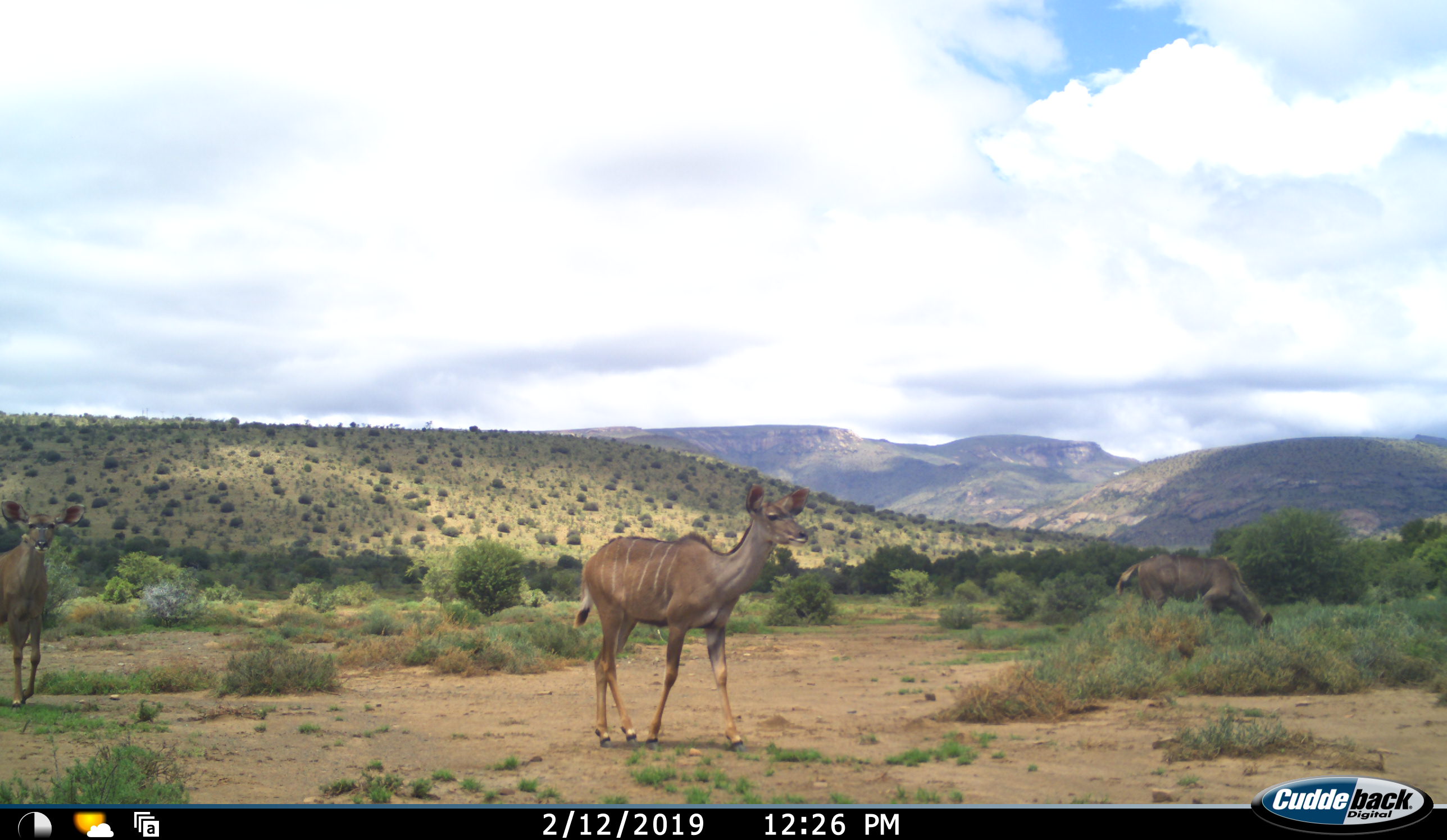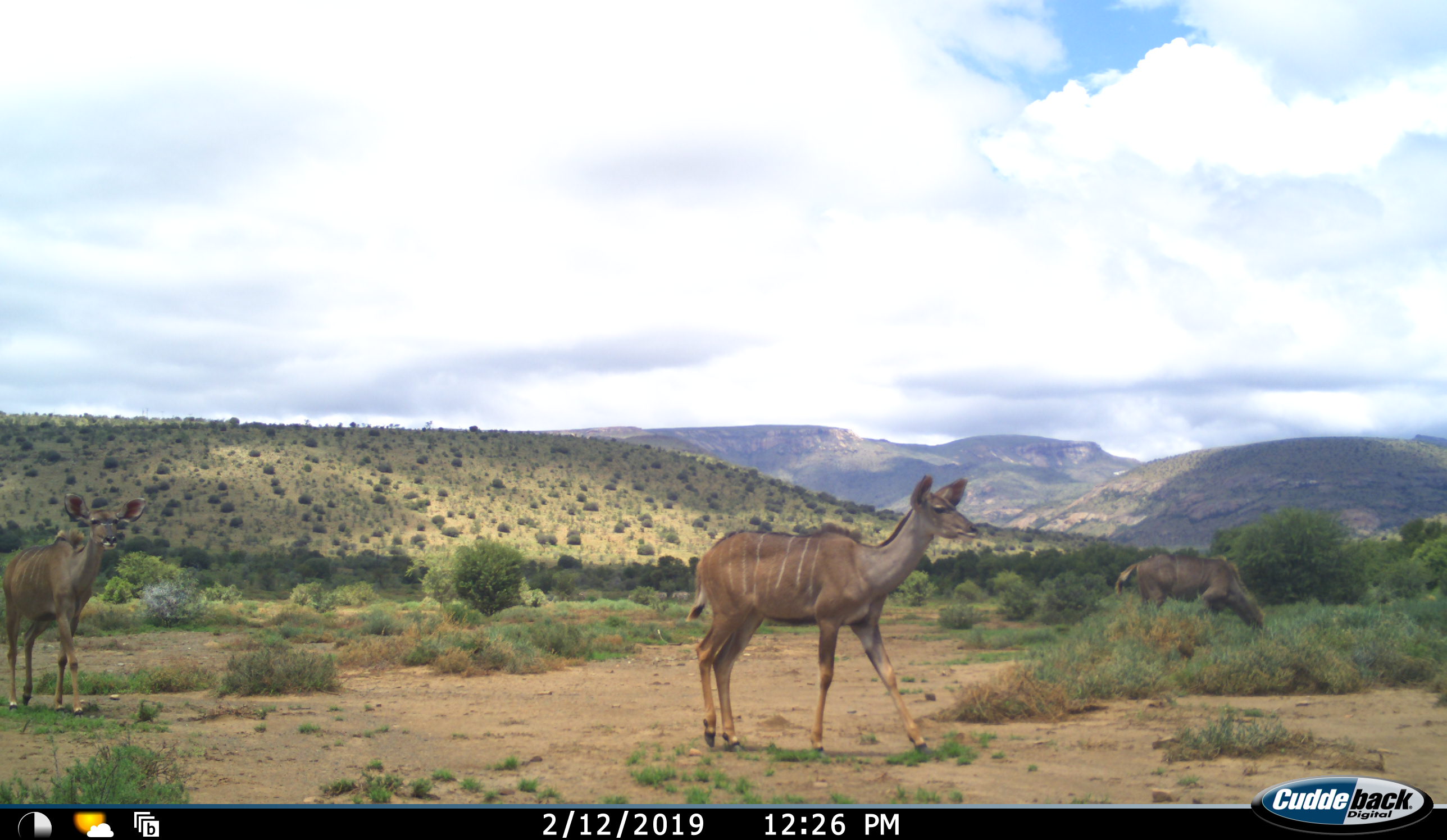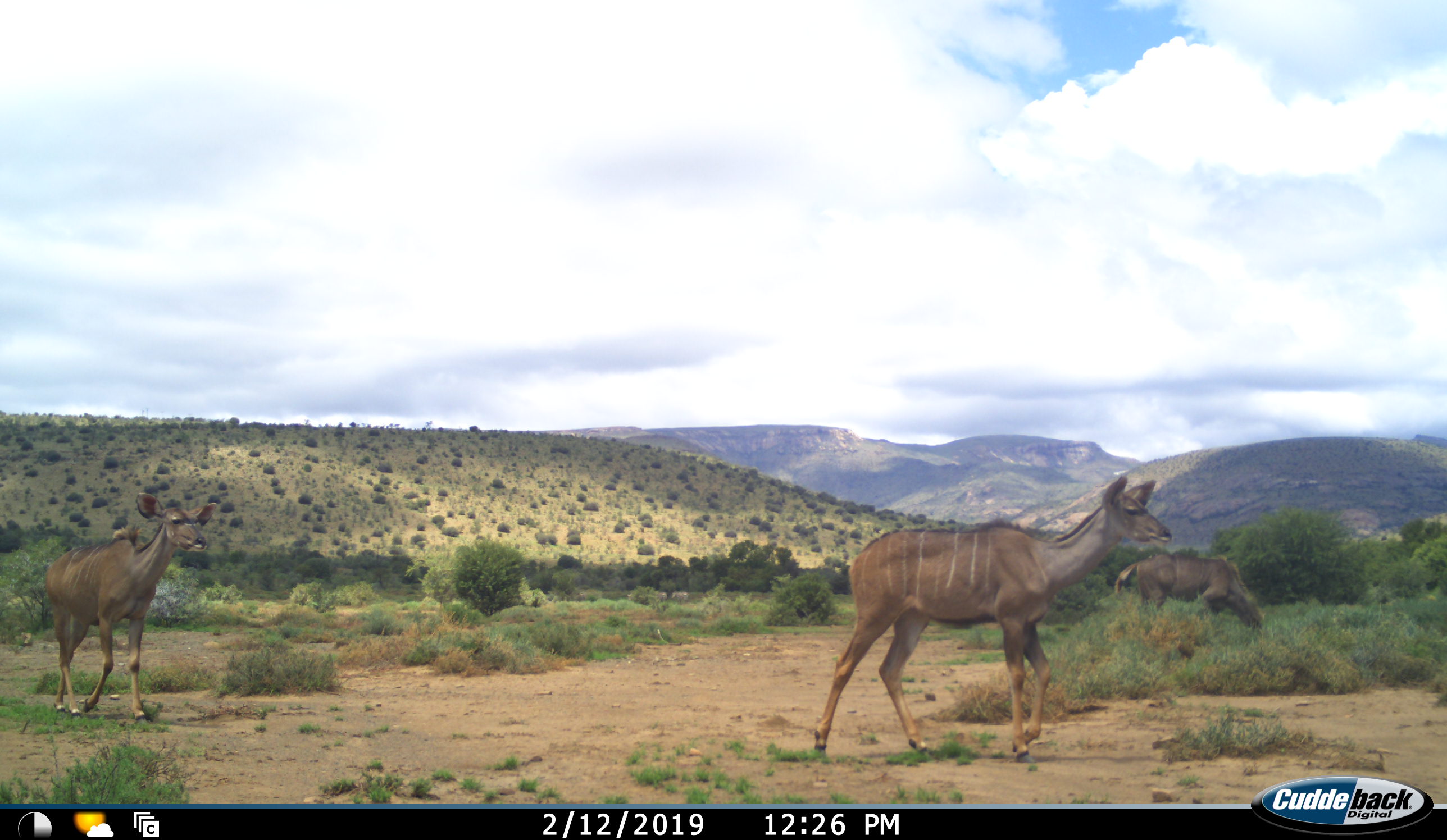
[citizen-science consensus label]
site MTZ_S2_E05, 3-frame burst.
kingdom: Animalia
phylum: Chordata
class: Mammalia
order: Artiodactyla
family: Bovidae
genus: Tragelaphus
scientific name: Tragelaphus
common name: kudu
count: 3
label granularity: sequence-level